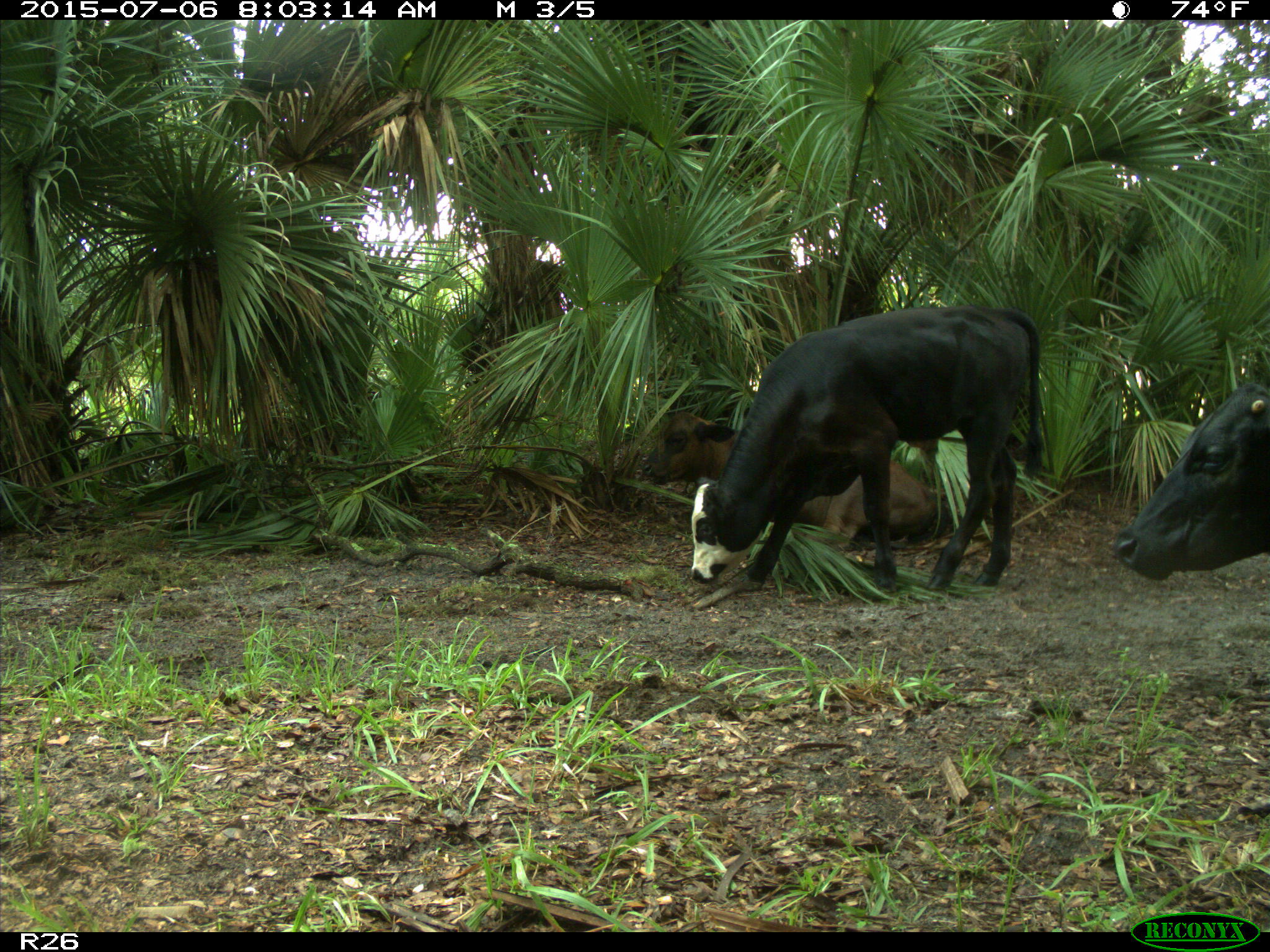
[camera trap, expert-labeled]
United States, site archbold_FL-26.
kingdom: Animalia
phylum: Chordata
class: Mammalia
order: Artiodactyla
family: Bovidae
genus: Bos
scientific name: Bos taurus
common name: domestic cow